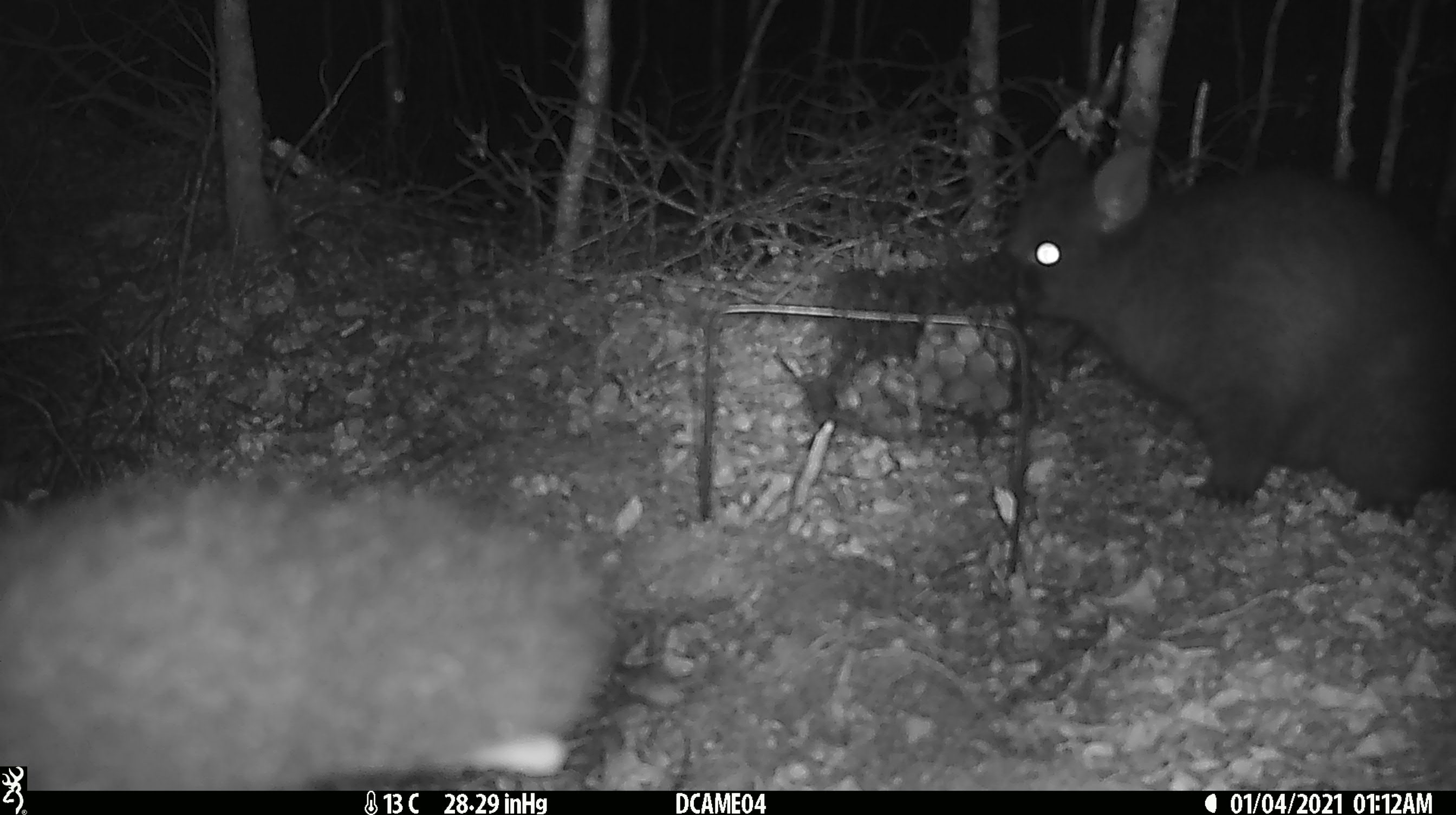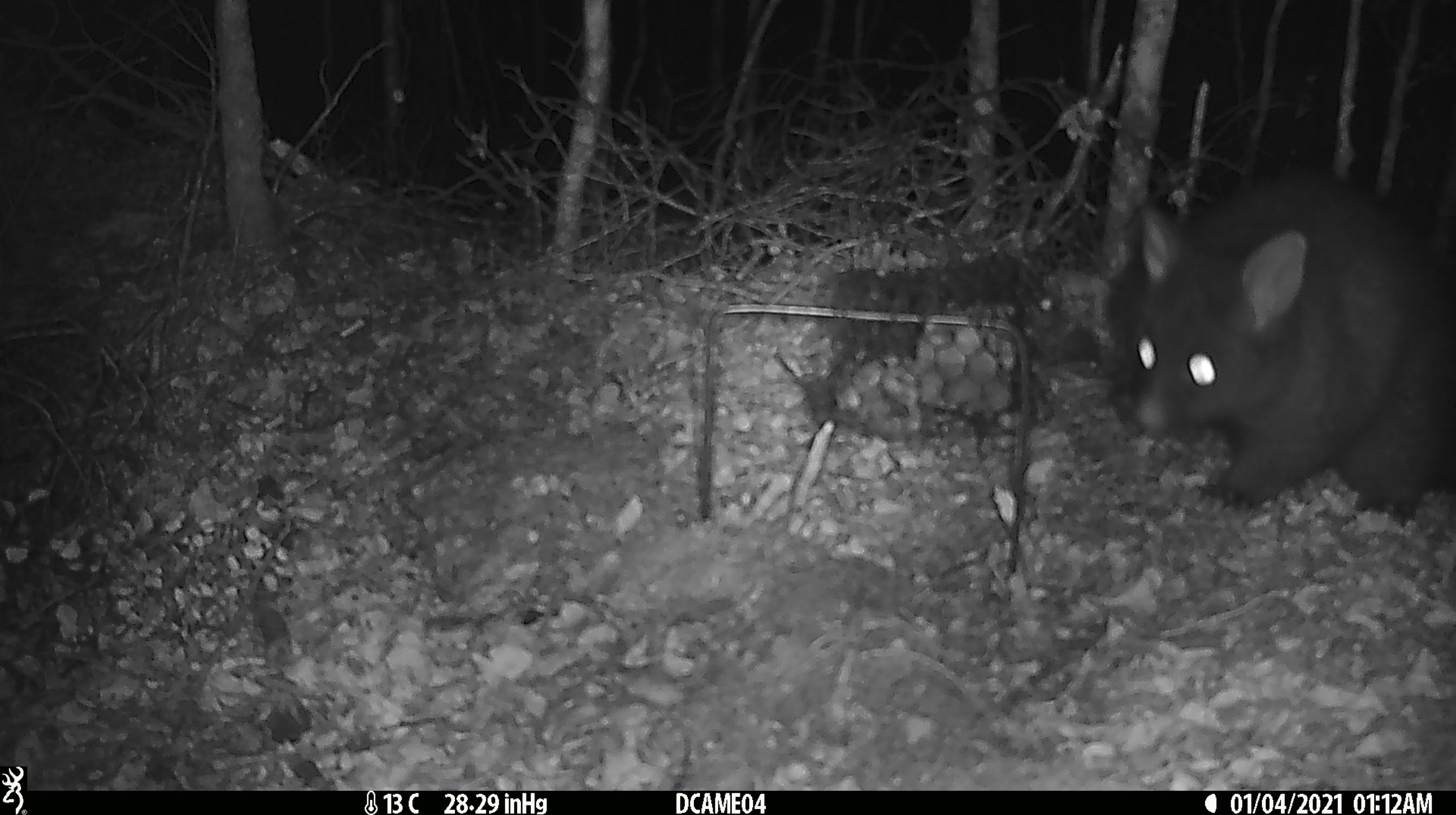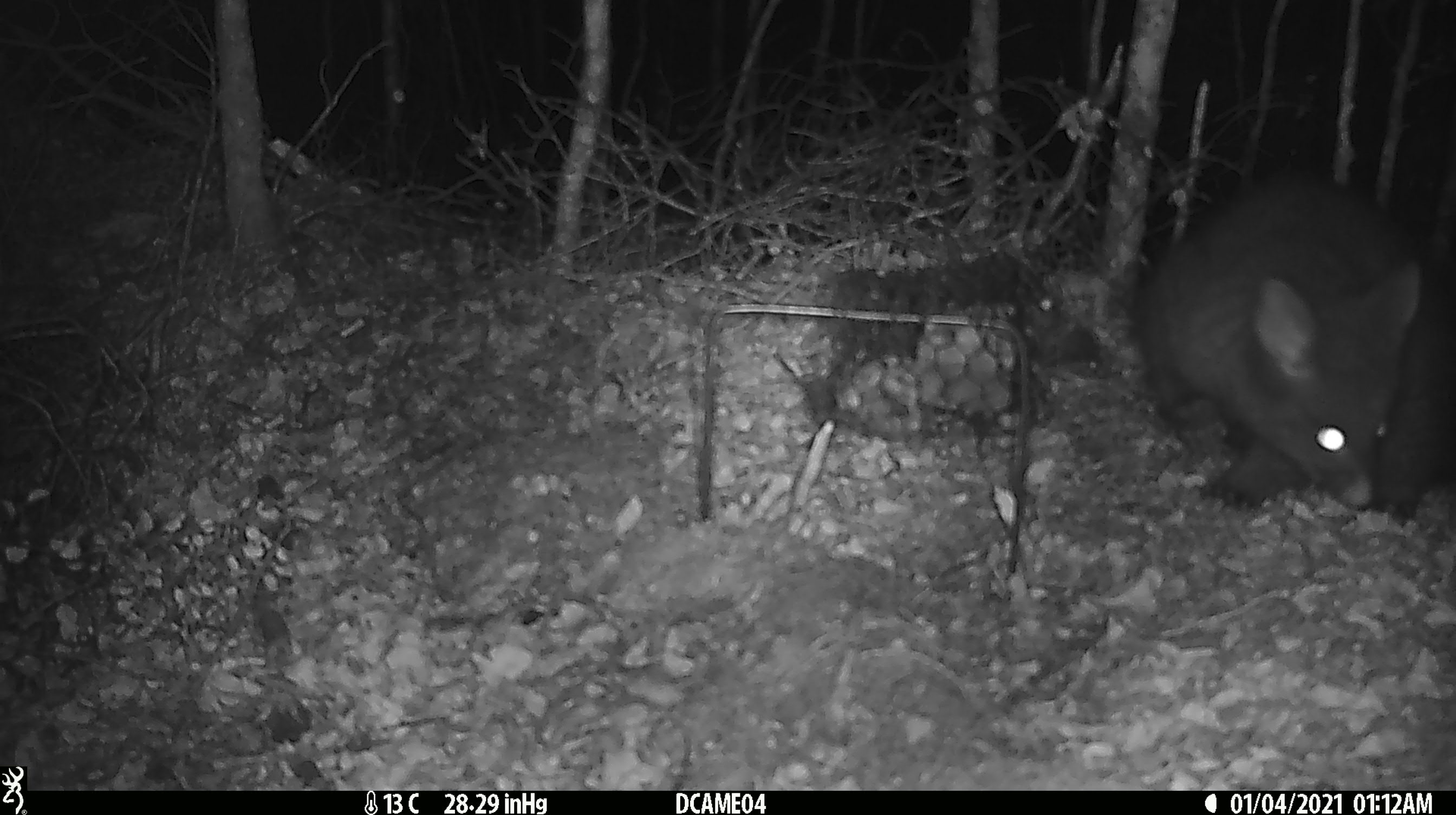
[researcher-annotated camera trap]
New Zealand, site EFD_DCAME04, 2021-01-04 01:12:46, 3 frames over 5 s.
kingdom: Animalia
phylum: Chordata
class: Mammalia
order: Diprotodontia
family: Phalangeridae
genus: Trichosurus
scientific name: Trichosurus vulpecula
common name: common brushtail possum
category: possum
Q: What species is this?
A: Possum (common brushtail possum) (Trichosurus vulpecula).